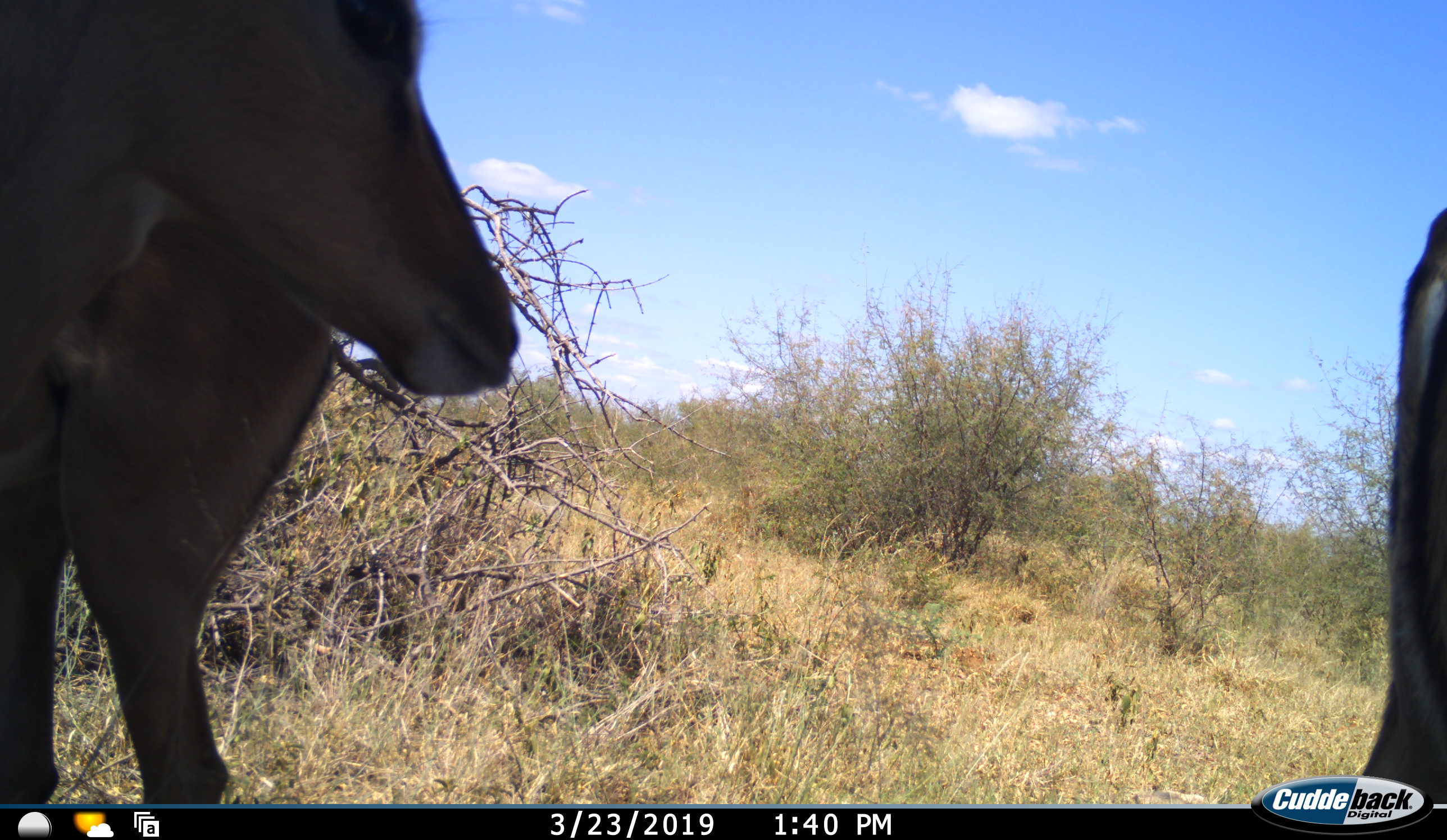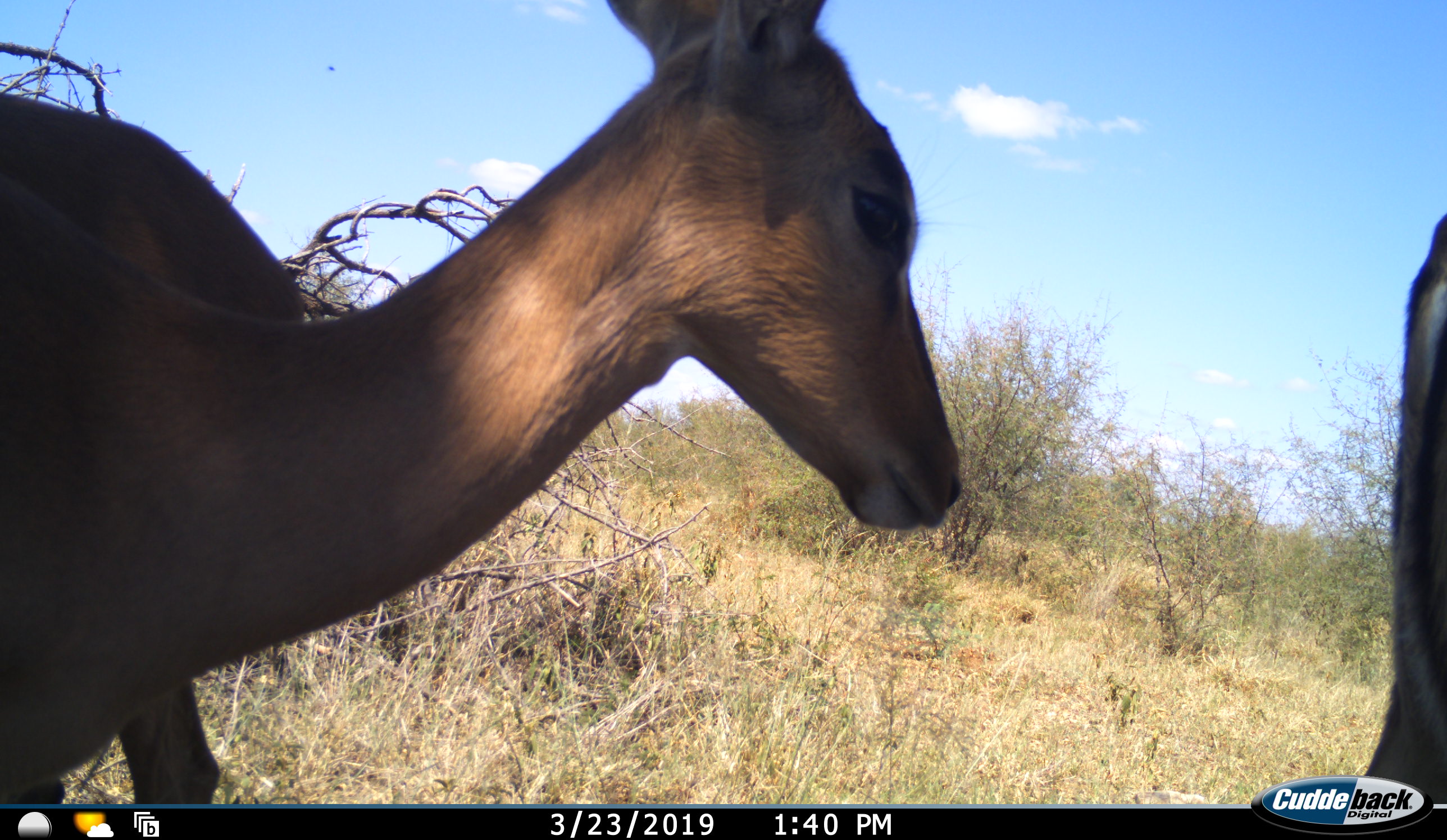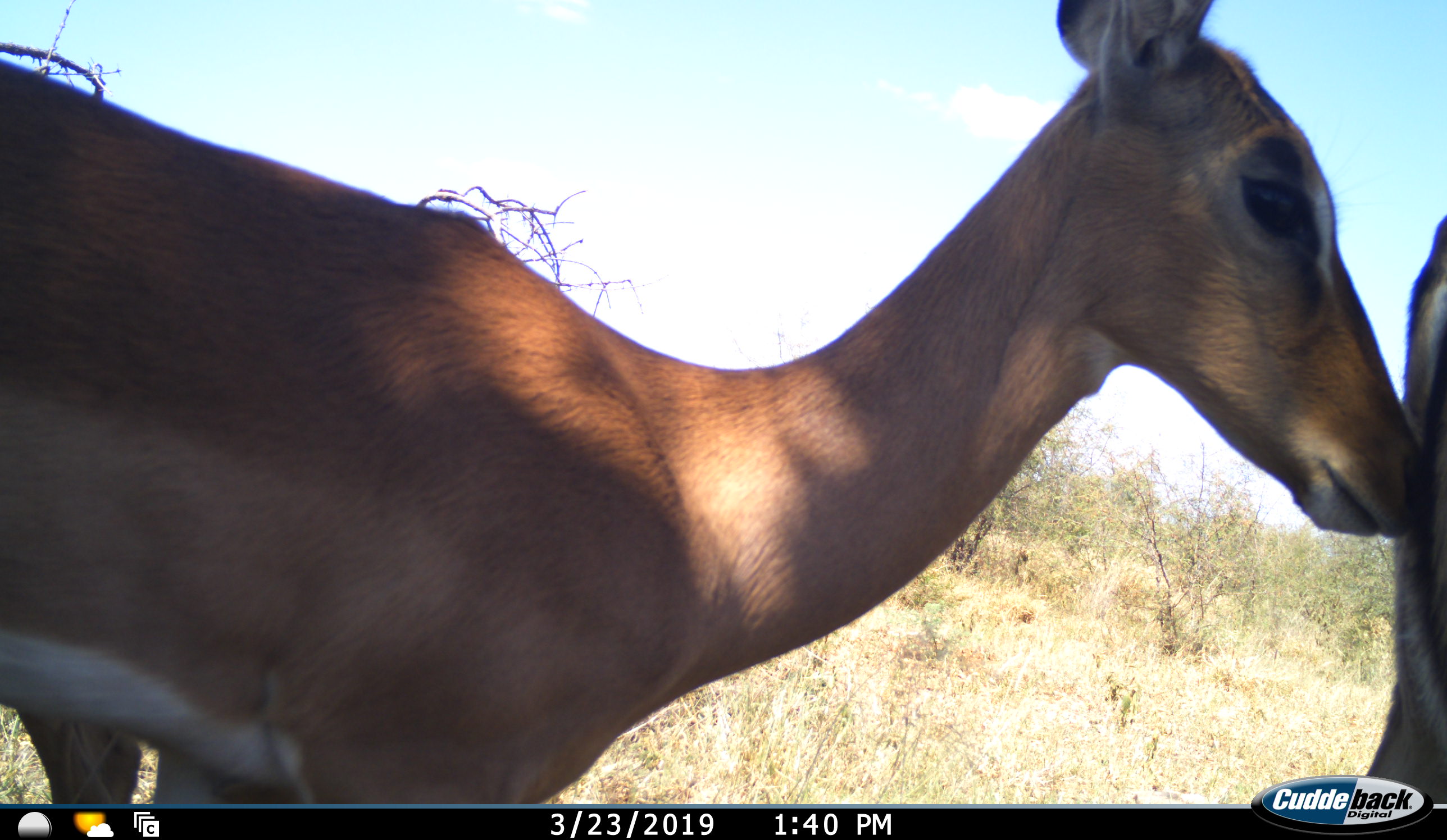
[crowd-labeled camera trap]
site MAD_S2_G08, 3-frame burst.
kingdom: Animalia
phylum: Chordata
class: Mammalia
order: Artiodactyla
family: Bovidae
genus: Aepyceros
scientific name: Aepyceros melampus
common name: impala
Impala (Aepyceros melampus), count 2. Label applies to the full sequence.